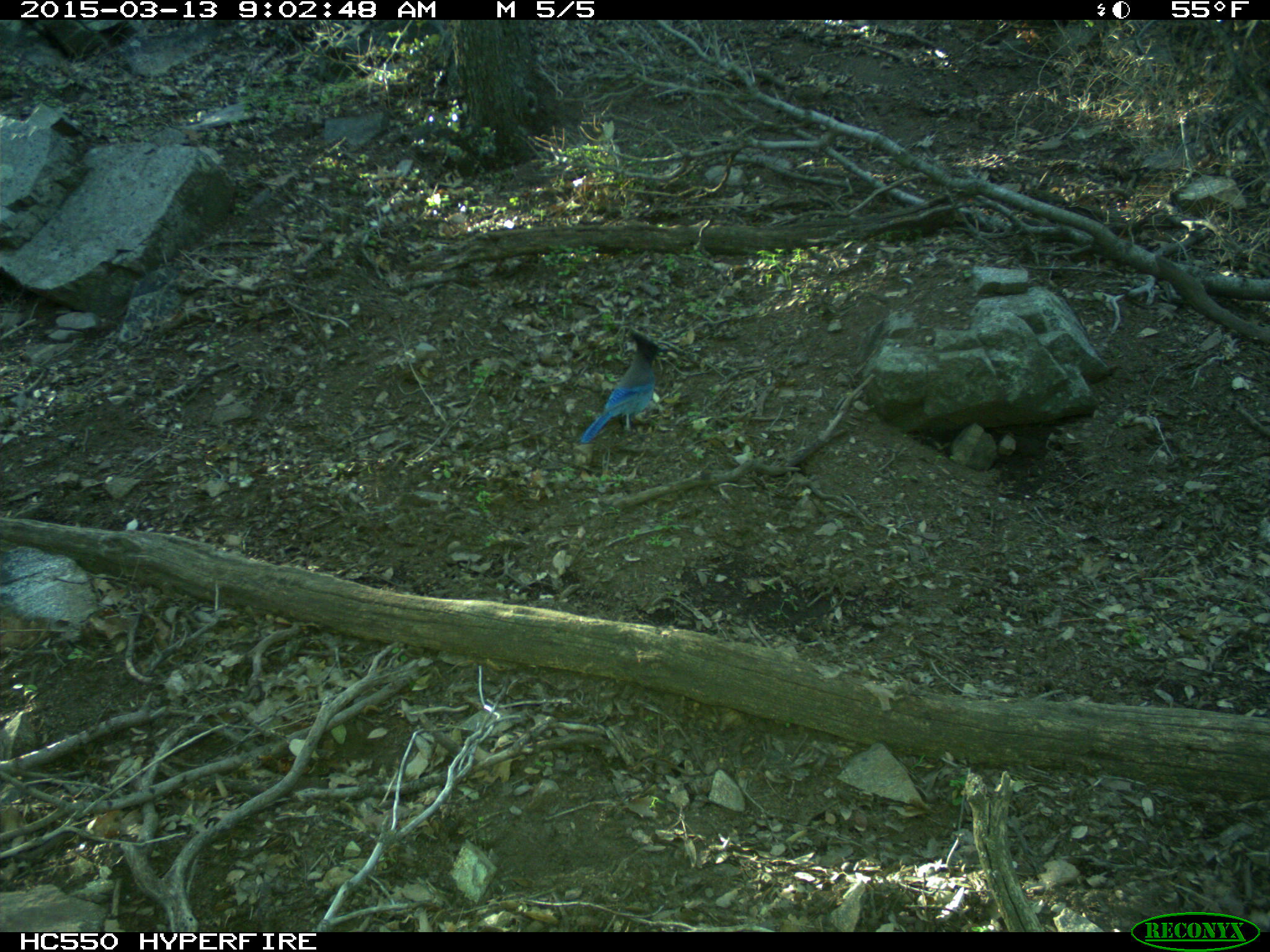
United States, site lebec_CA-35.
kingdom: Animalia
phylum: Chordata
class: Aves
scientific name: Aves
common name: birds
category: unidentified bird